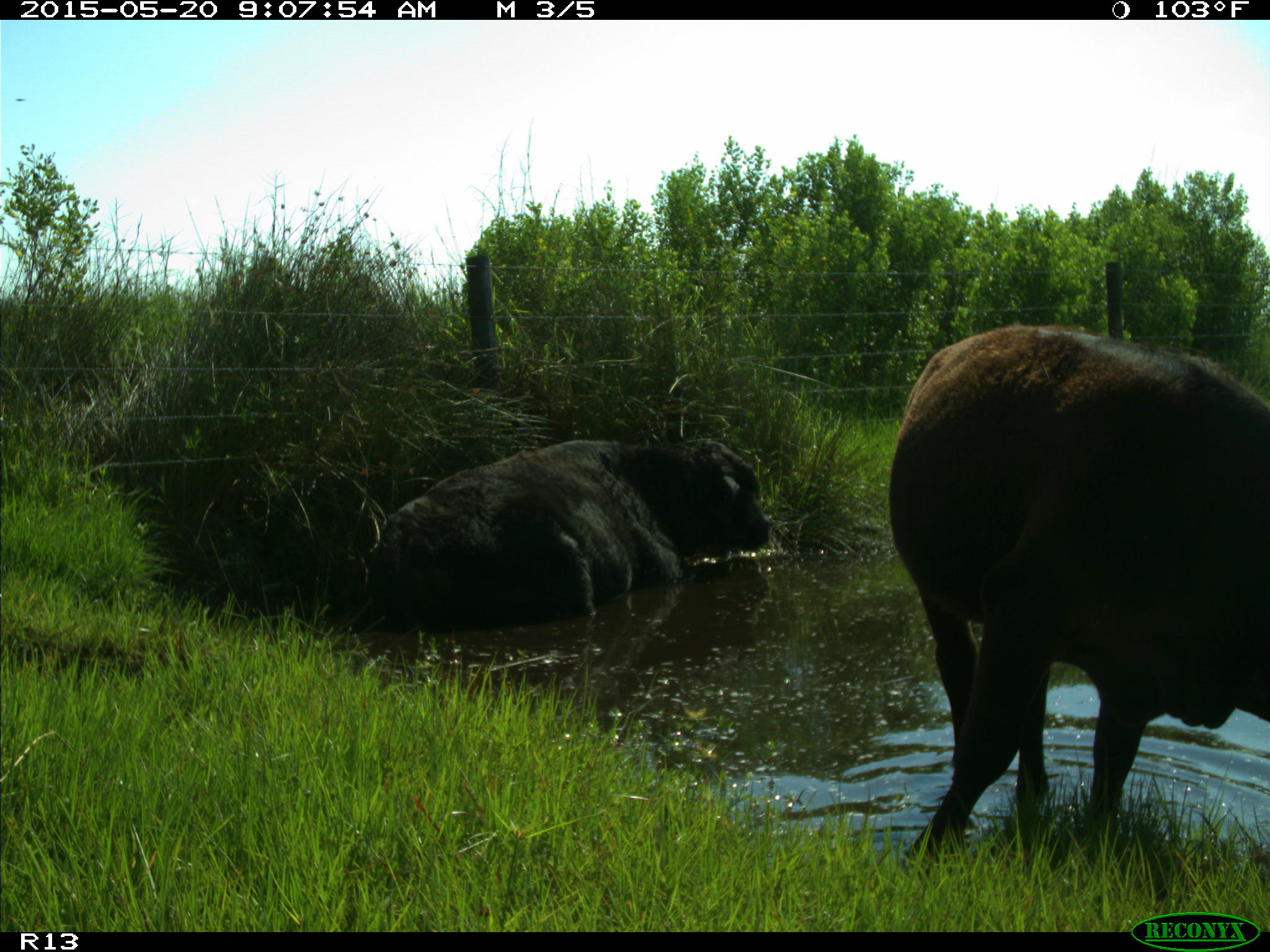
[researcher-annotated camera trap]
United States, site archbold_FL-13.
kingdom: Animalia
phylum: Chordata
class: Mammalia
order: Artiodactyla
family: Bovidae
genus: Bos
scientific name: Bos taurus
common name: domestic cow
Bos taurus (domestic cow).